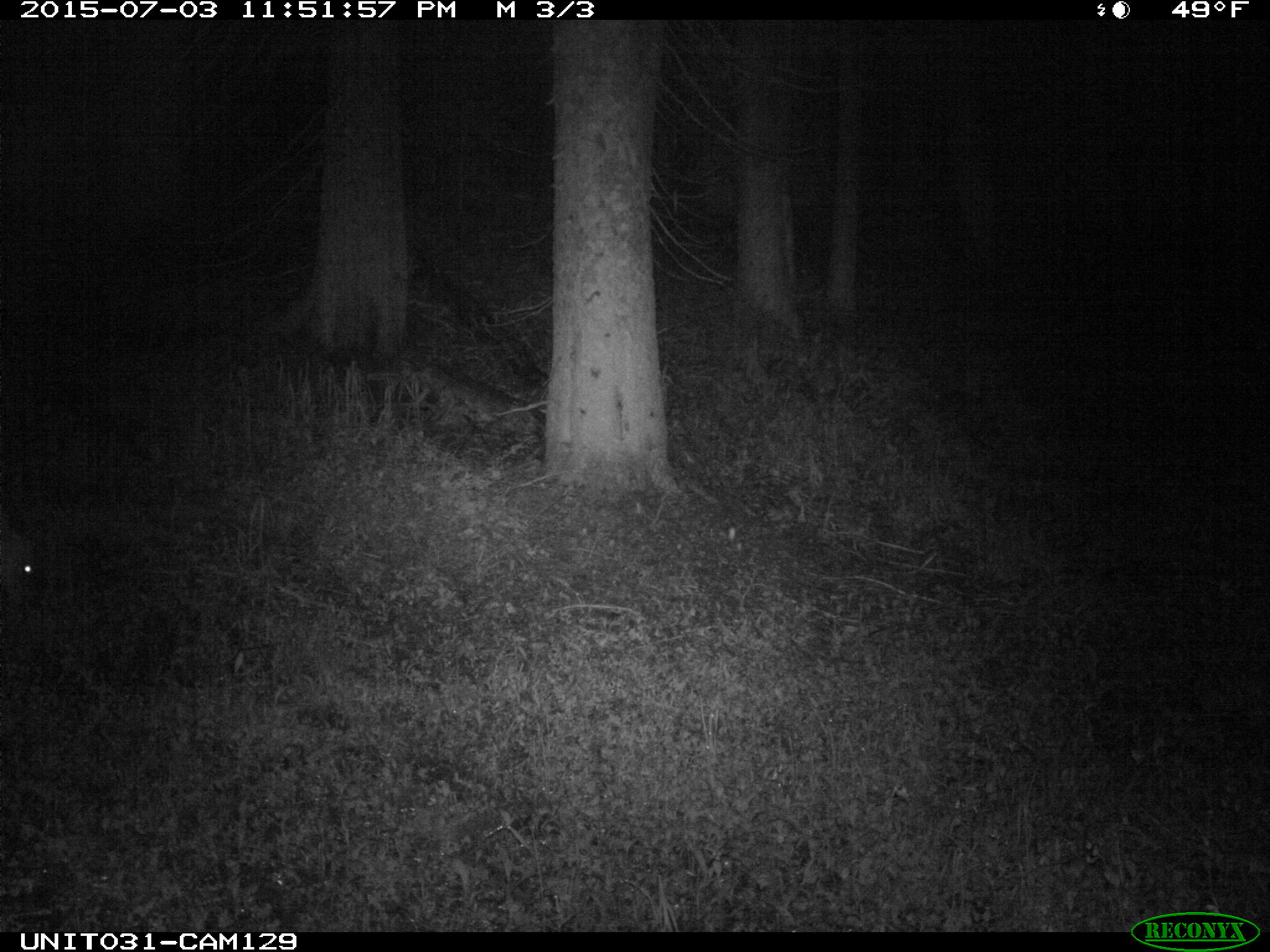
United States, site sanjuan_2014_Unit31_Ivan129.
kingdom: Animalia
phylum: Chordata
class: Mammalia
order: Artiodactyla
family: Cervidae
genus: Odocoileus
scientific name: Odocoileus hemionus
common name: mule deer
Odocoileus hemionus (mule deer).